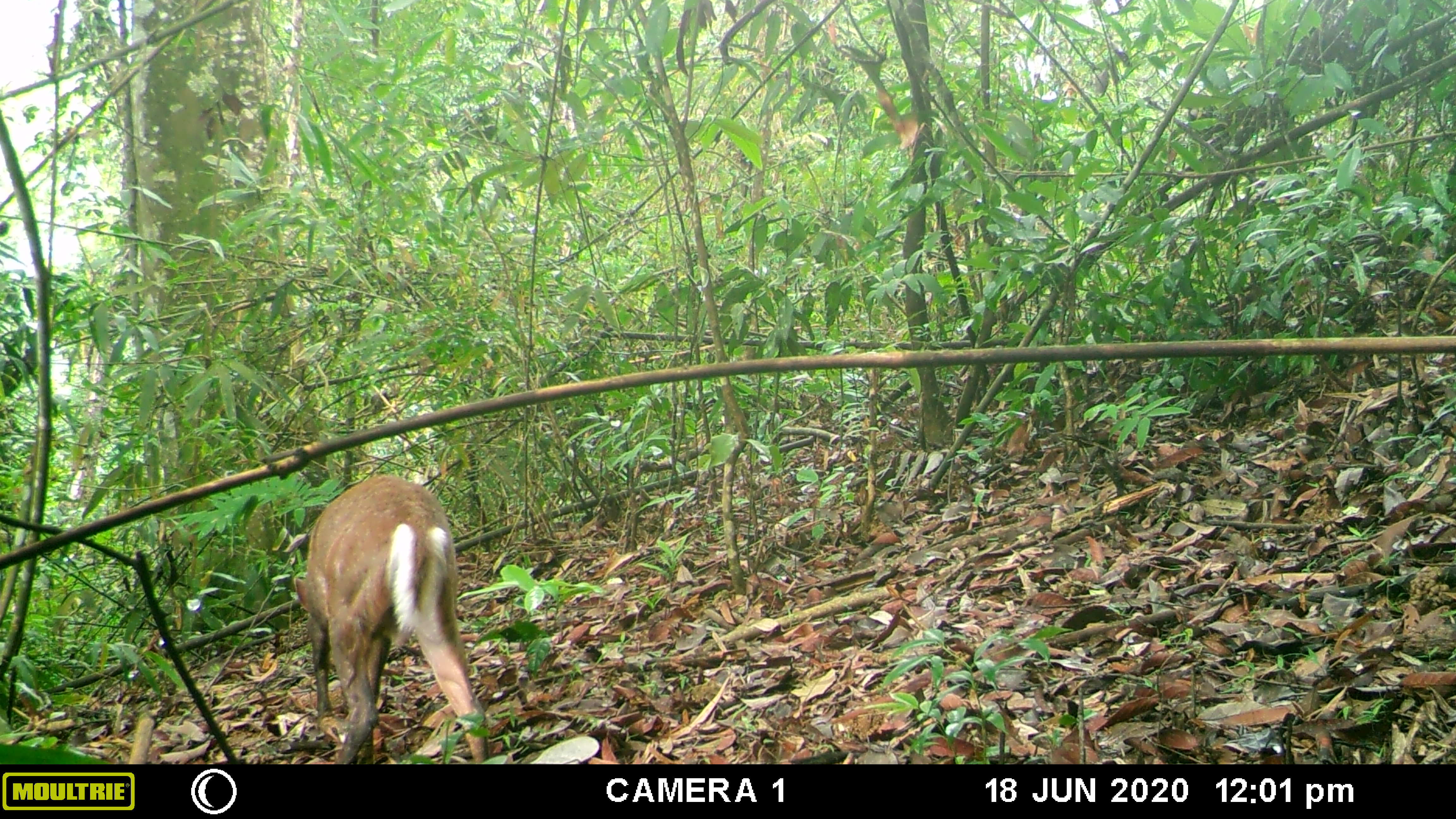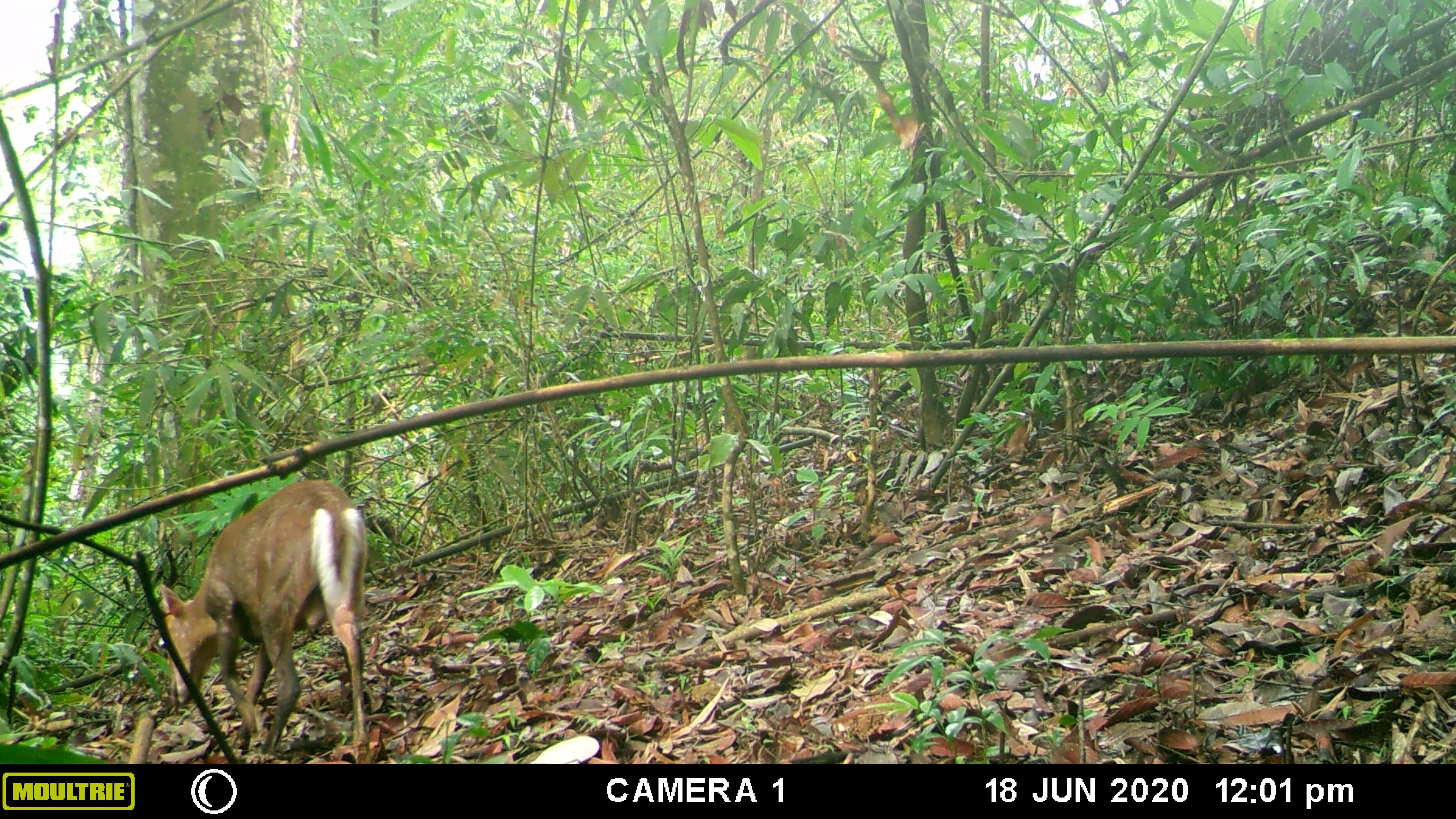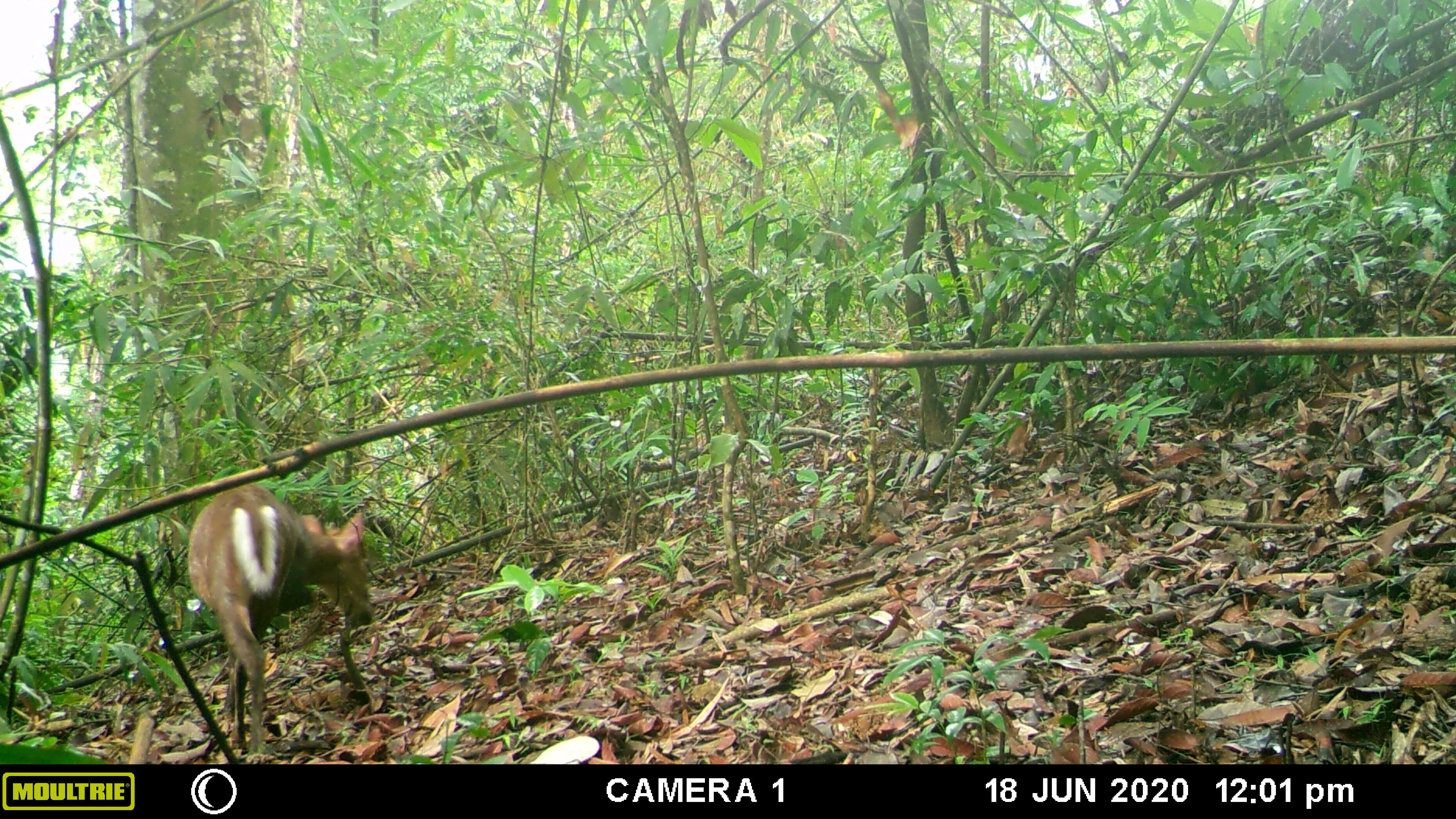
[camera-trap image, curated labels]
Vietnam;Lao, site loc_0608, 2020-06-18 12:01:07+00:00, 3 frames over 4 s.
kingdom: Animalia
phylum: Chordata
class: Mammalia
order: Artiodactyla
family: Cervidae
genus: Muntiacus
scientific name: Muntiacus rooseveltorum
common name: roosevelt's muntjac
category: roosevelts muntjac group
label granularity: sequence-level